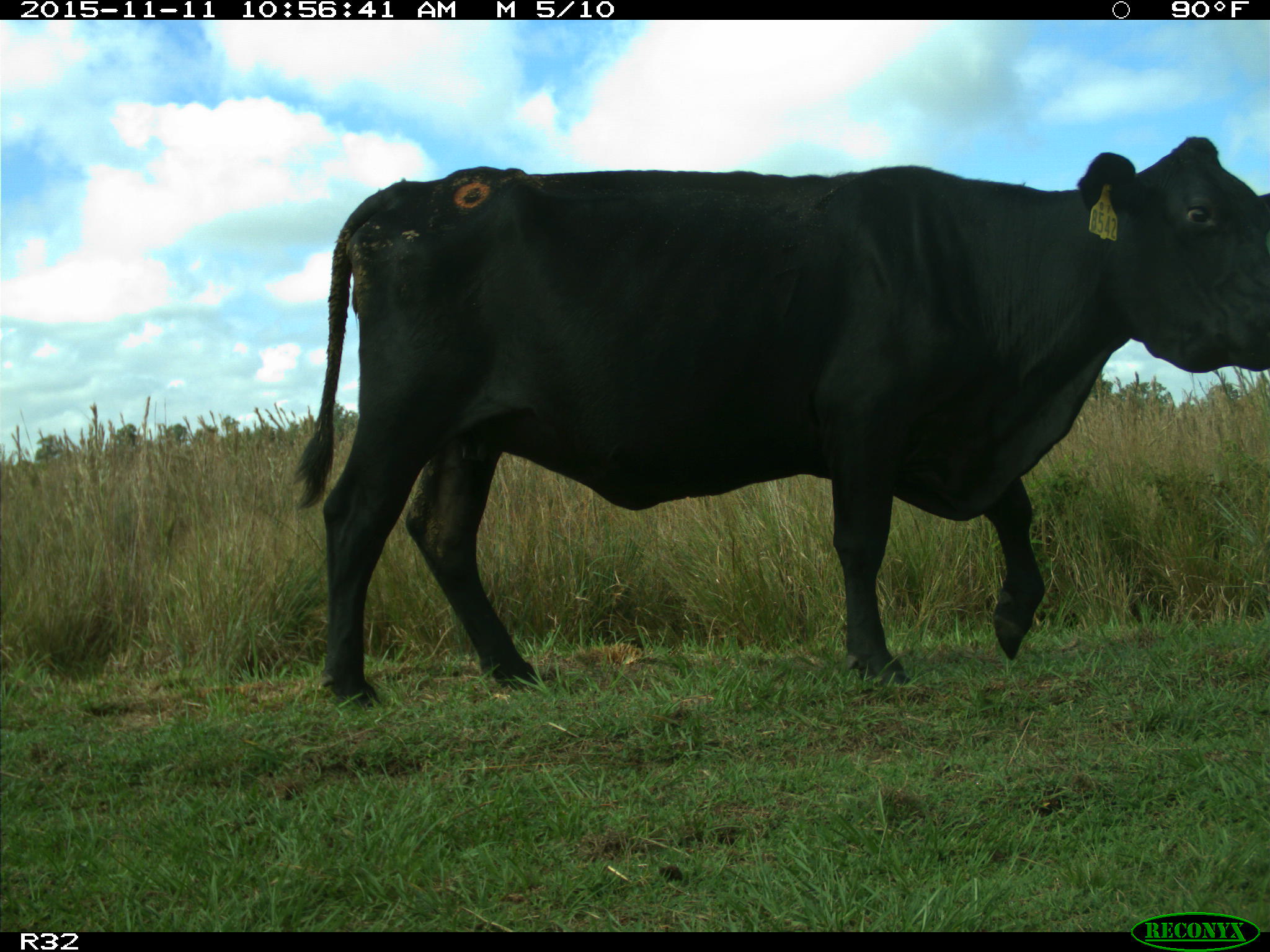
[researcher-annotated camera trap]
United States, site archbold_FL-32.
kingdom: Animalia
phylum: Chordata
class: Mammalia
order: Artiodactyla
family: Bovidae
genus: Bos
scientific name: Bos taurus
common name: domestic cow